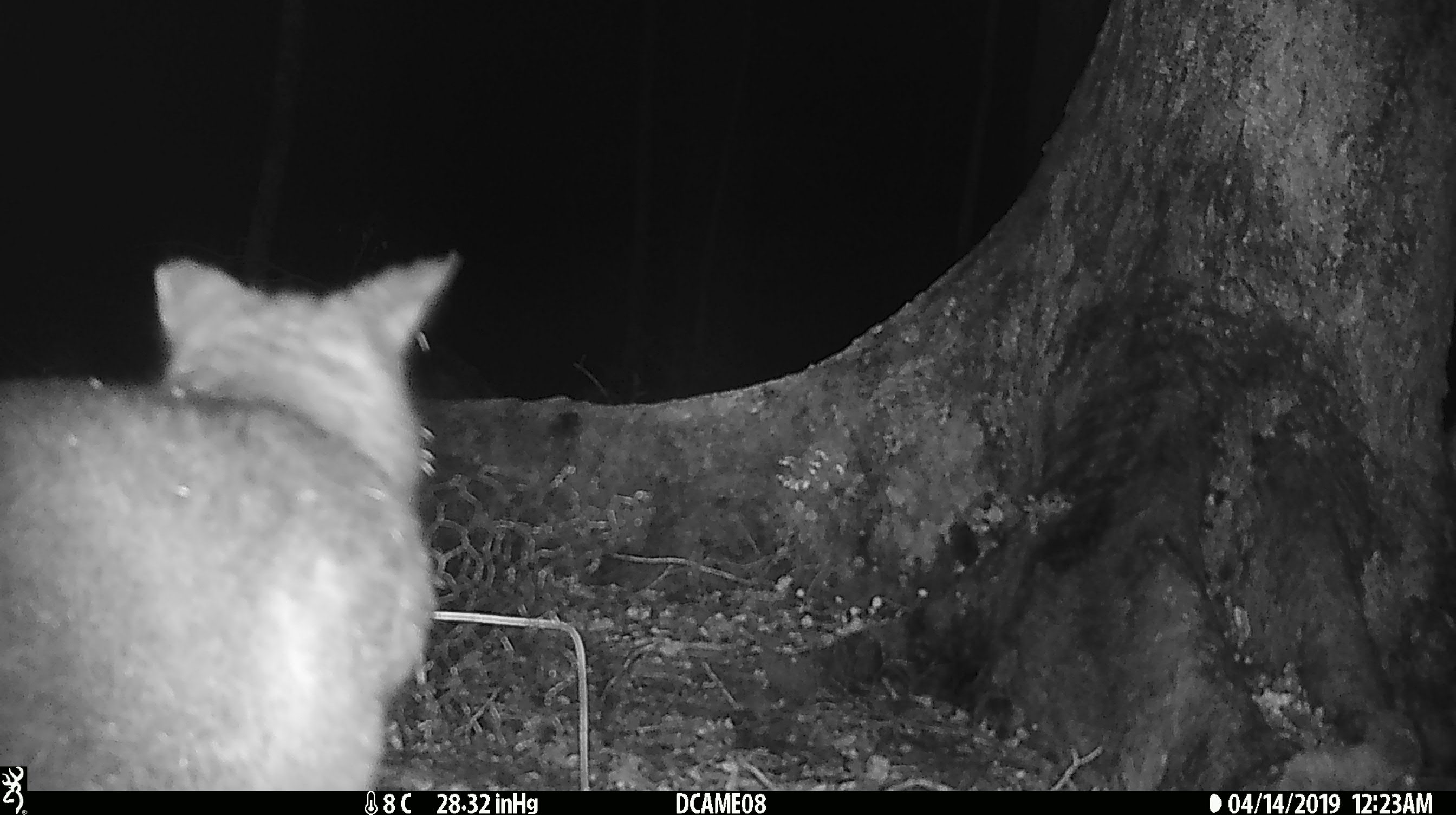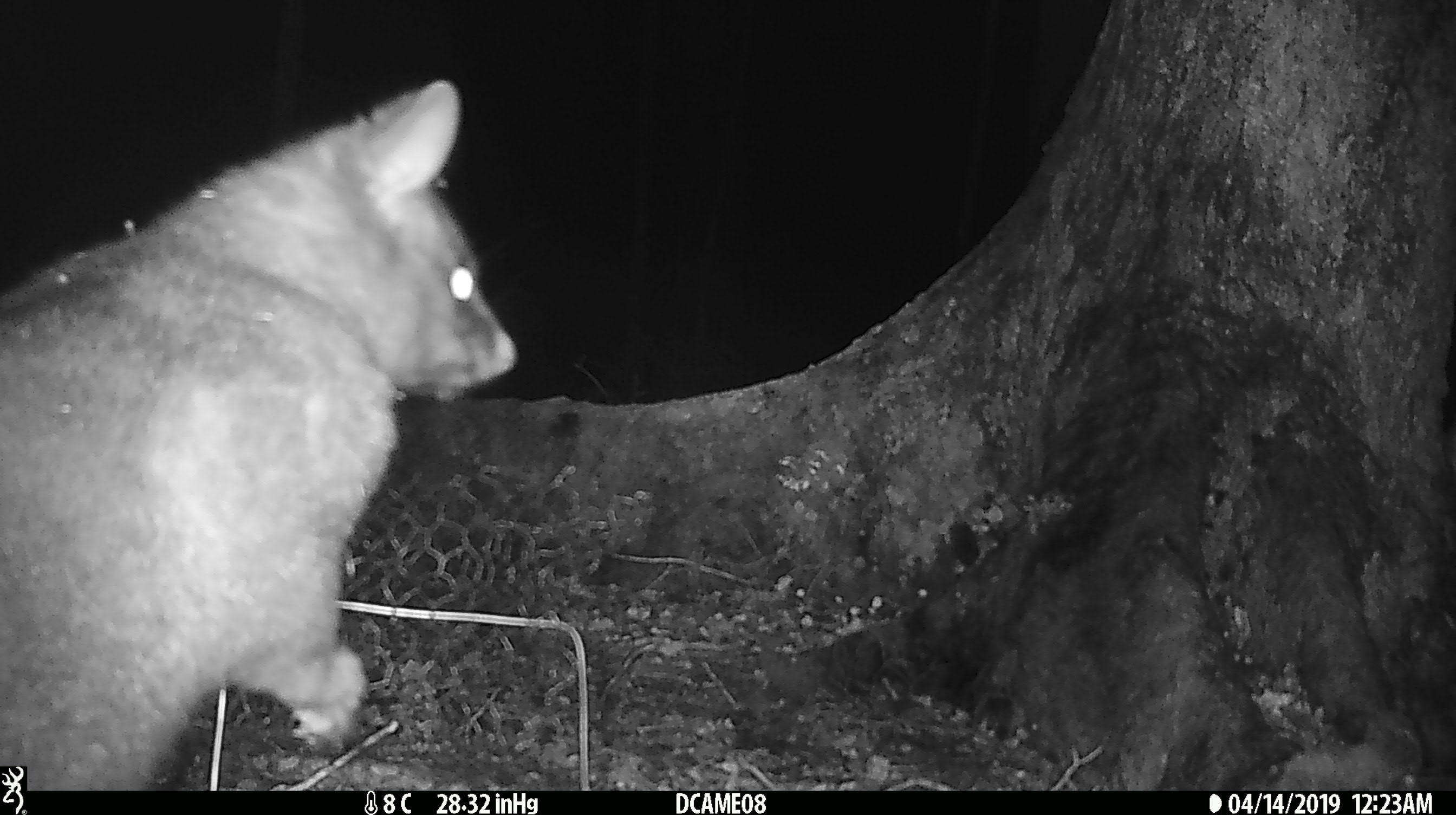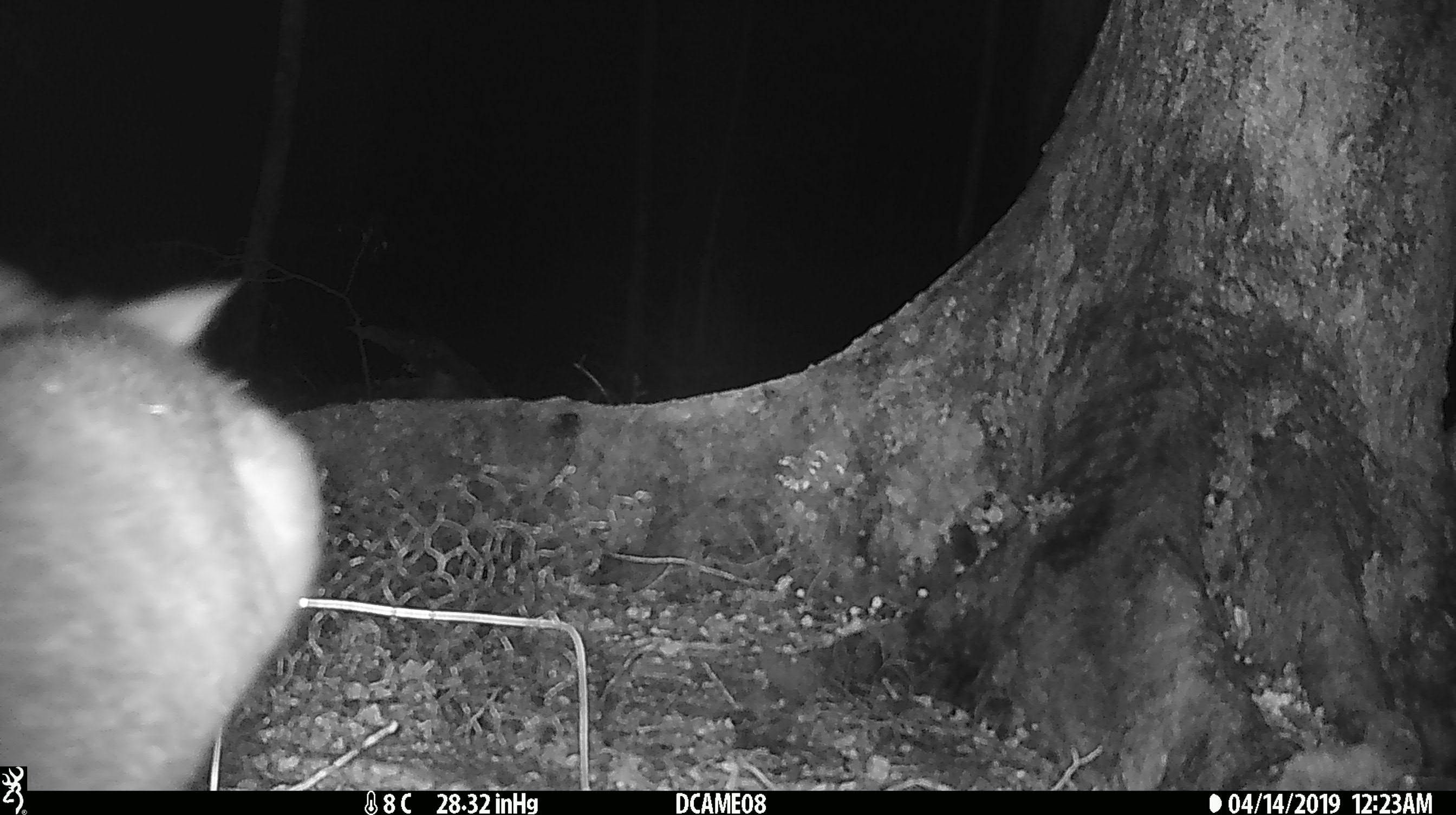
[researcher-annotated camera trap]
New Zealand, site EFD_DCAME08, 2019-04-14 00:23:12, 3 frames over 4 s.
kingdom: Animalia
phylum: Chordata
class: Mammalia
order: Diprotodontia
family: Phalangeridae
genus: Trichosurus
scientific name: Trichosurus vulpecula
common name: common brushtail possum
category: possum